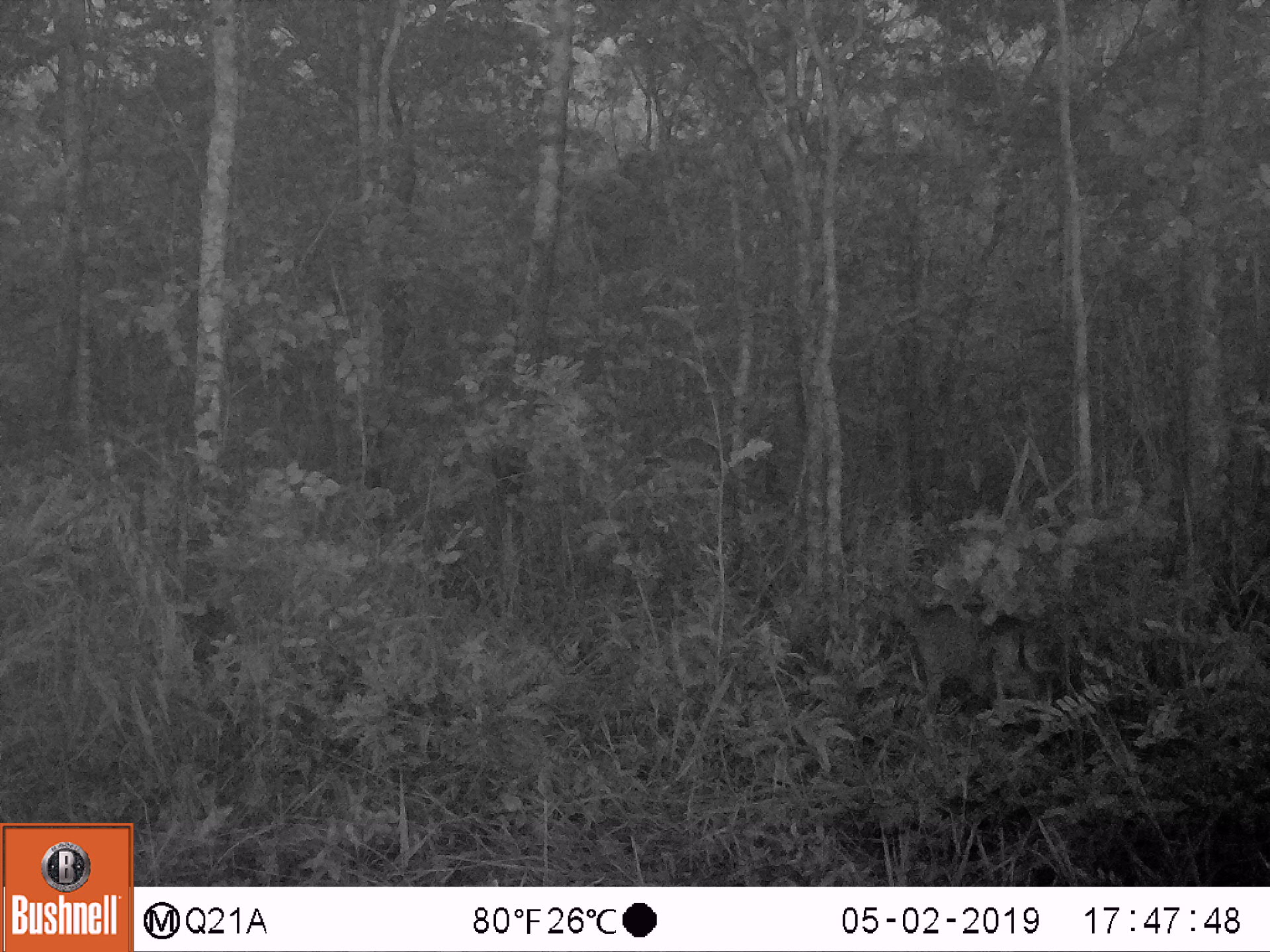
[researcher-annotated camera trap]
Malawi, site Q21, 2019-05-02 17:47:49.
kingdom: Animalia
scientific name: Animalia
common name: other animal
Other animal (Animalia), count 1.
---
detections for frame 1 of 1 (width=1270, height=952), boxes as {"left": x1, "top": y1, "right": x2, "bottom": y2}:
other animal: {"left": 865, "top": 571, "right": 1093, "bottom": 756}